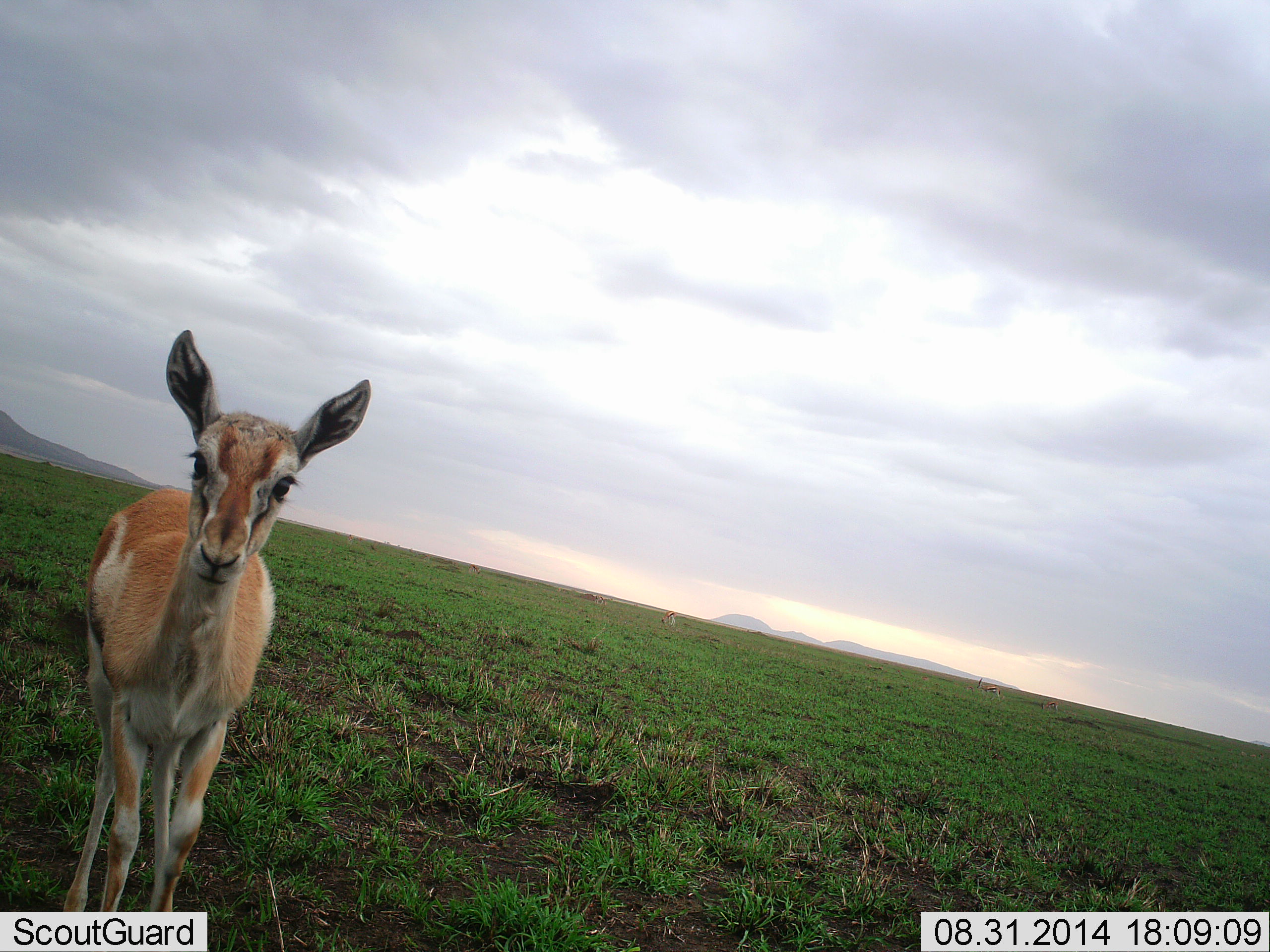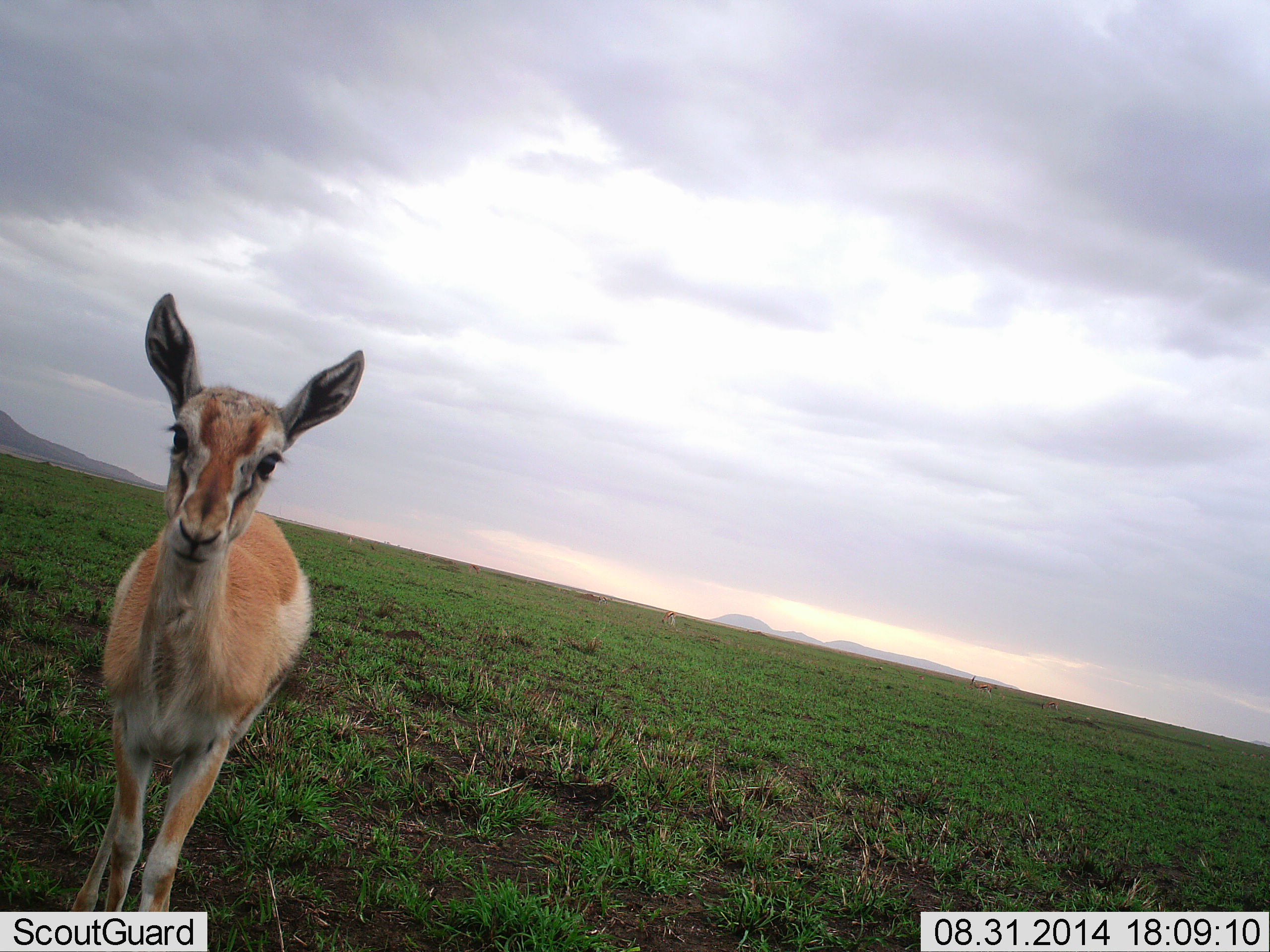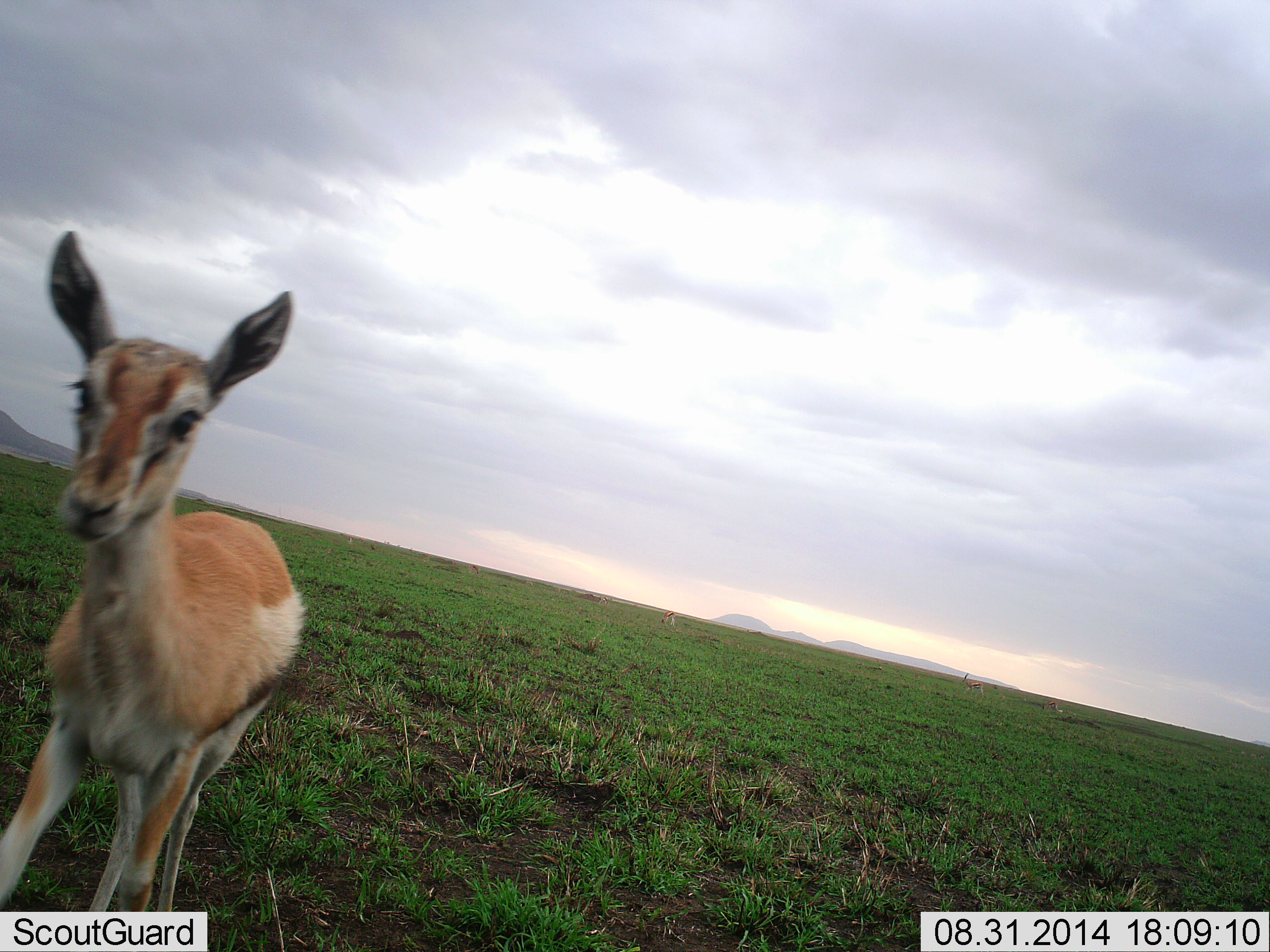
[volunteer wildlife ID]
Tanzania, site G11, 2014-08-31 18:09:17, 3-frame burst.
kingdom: Animalia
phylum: Chordata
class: Mammalia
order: Artiodactyla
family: Bovidae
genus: Eudorcas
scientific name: Eudorcas thomsonii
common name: thomson's gazelle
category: gazellethomsons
Gazellethomsons (thomson's gazelle) (Eudorcas thomsonii), count 1. Behavior (volunteer vote fractions): standing 70%, resting 0%, moving 50%, interacting 0%. Young present (vote fraction): 0%. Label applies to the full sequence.